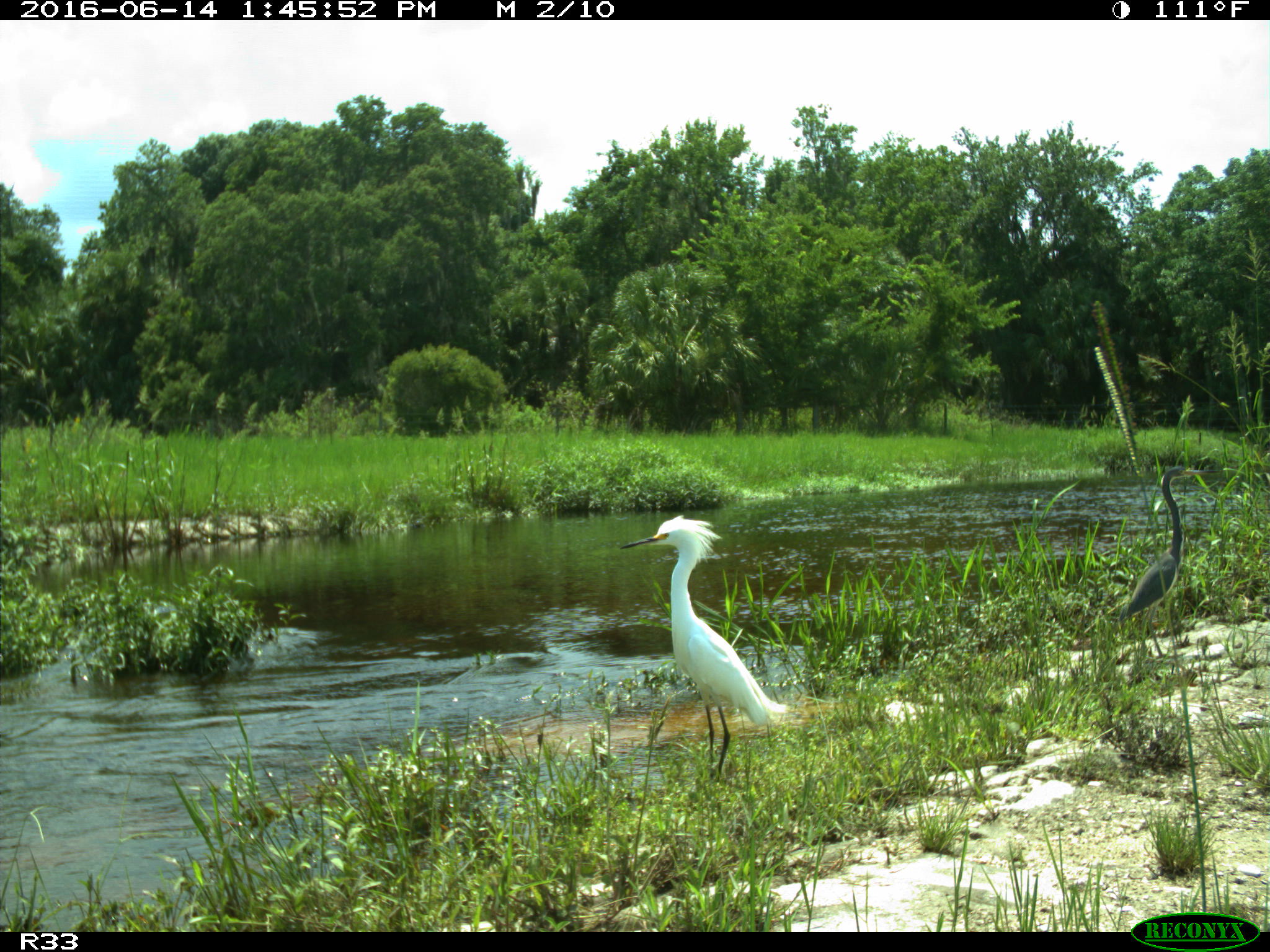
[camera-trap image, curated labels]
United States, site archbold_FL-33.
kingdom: Animalia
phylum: Chordata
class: Aves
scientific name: Aves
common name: birds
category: unidentified bird